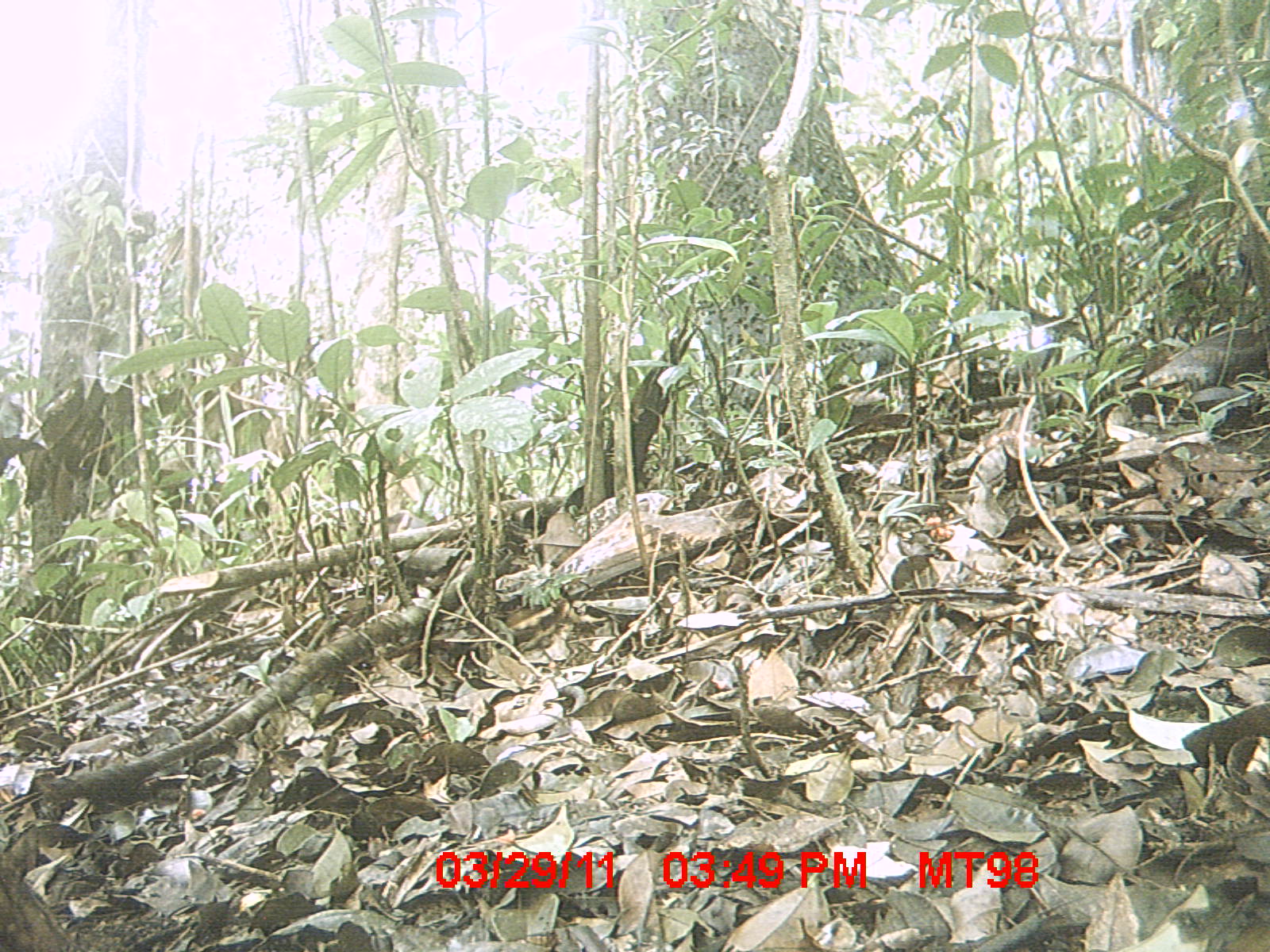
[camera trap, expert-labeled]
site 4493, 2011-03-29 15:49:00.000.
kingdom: Animalia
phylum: Chordata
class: Aves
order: Passeriformes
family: Muscicapidae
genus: Copsychus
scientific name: Copsychus albospecularis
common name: madagascan magpie-robin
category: cospsychus albospecularis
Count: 1.